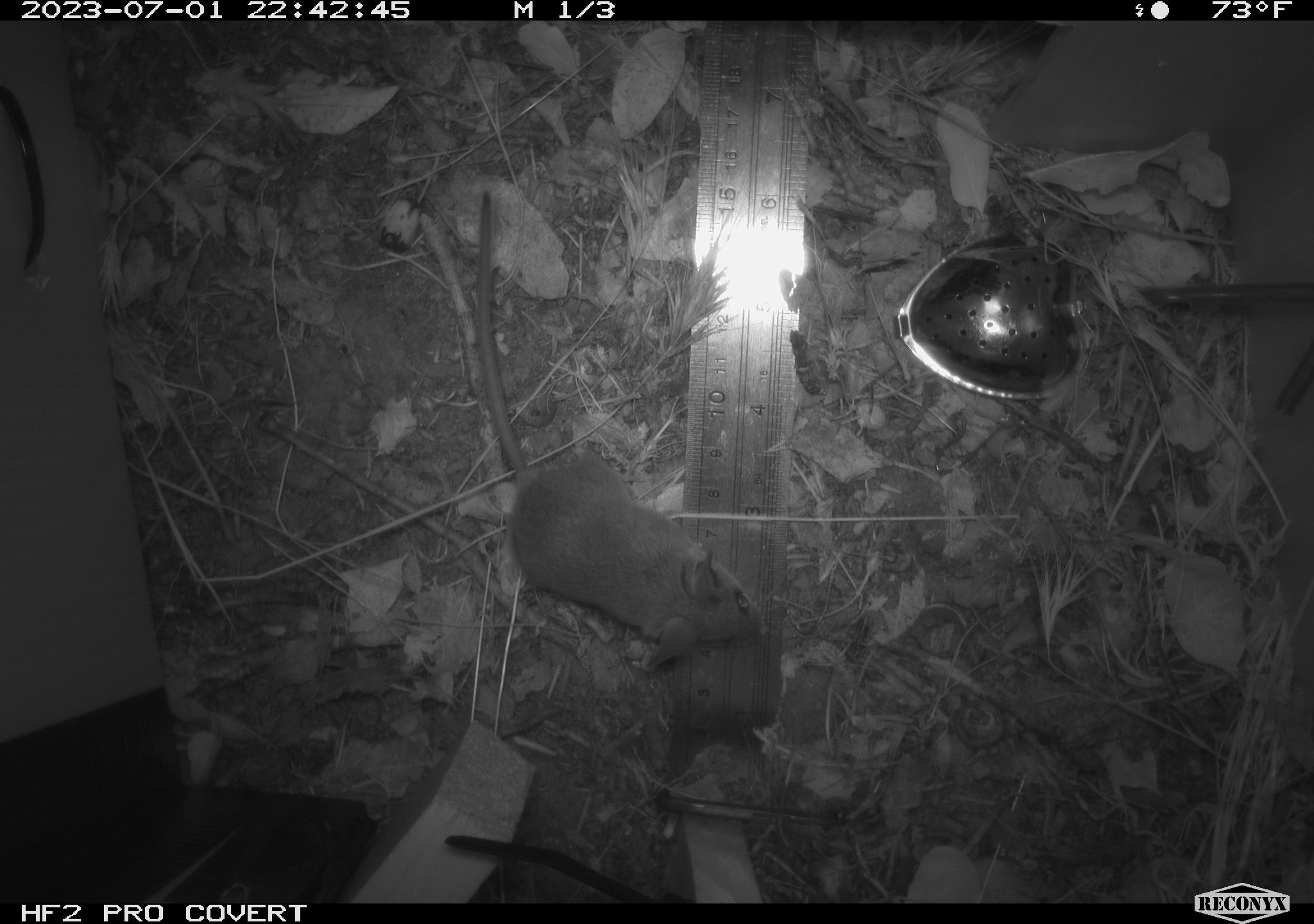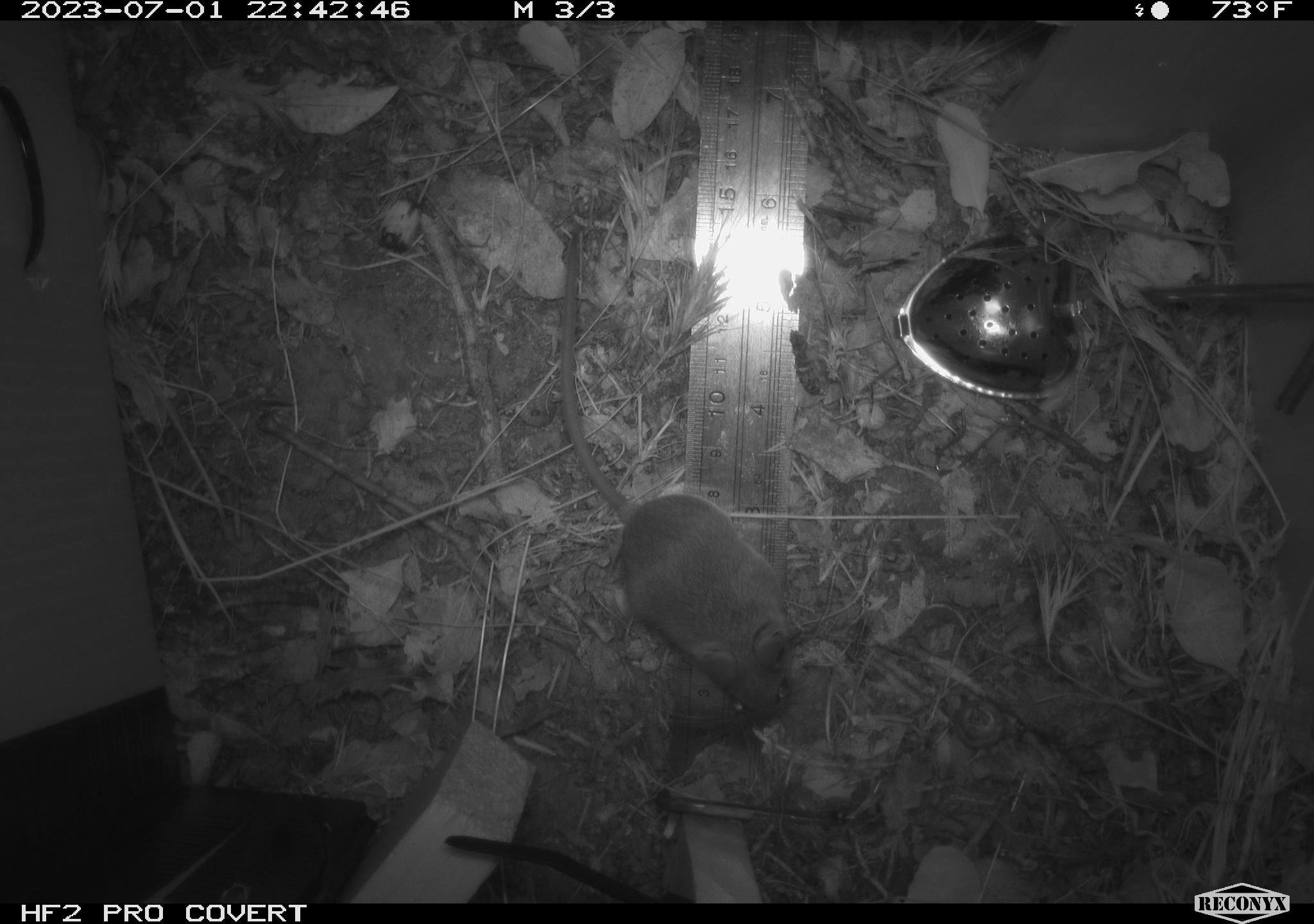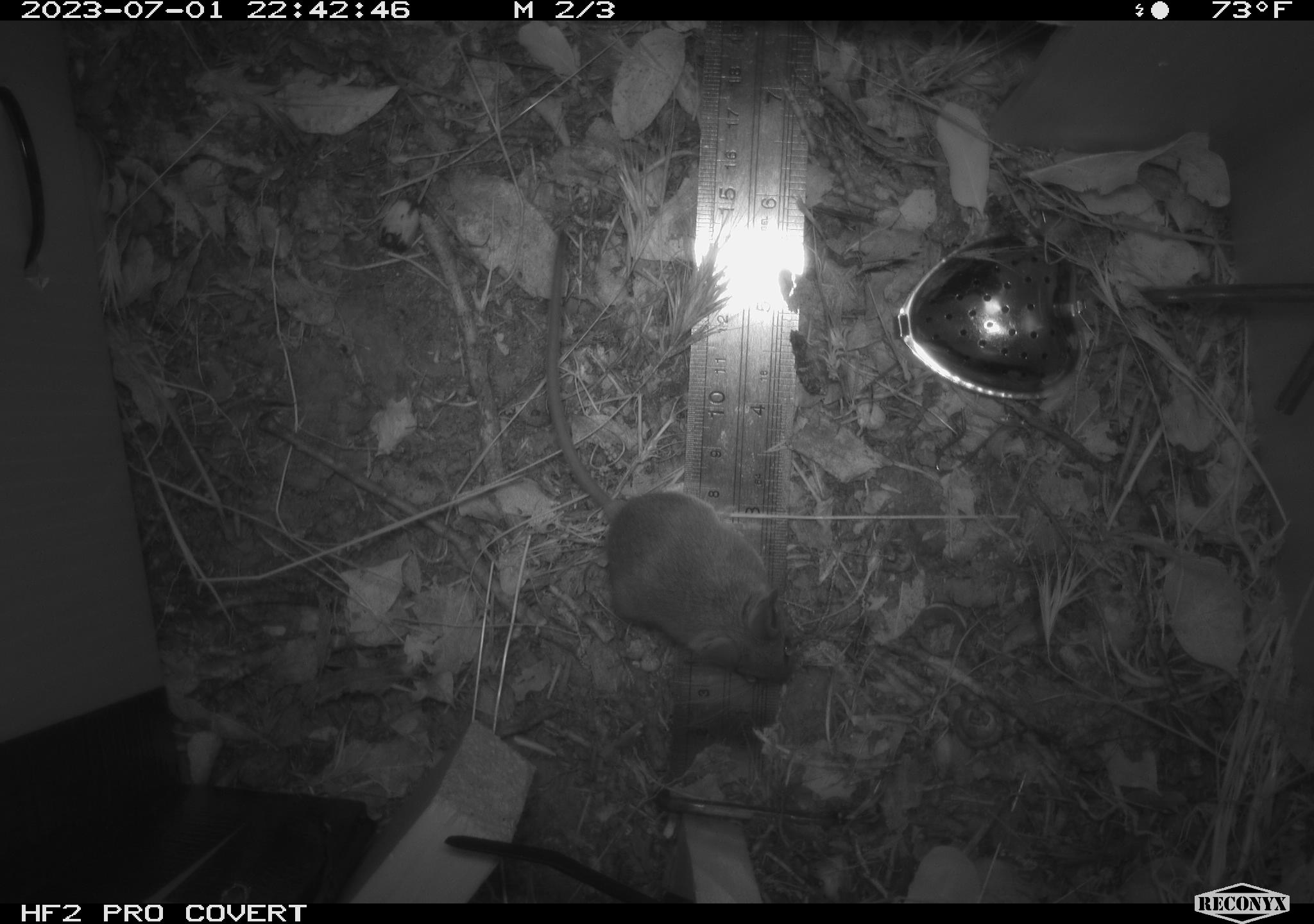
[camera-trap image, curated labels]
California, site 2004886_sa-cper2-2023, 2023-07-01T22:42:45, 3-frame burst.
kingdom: Animalia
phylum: Chordata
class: Mammalia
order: Rodentia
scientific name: Rodentia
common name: mouse species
Mouse species (Rodentia).